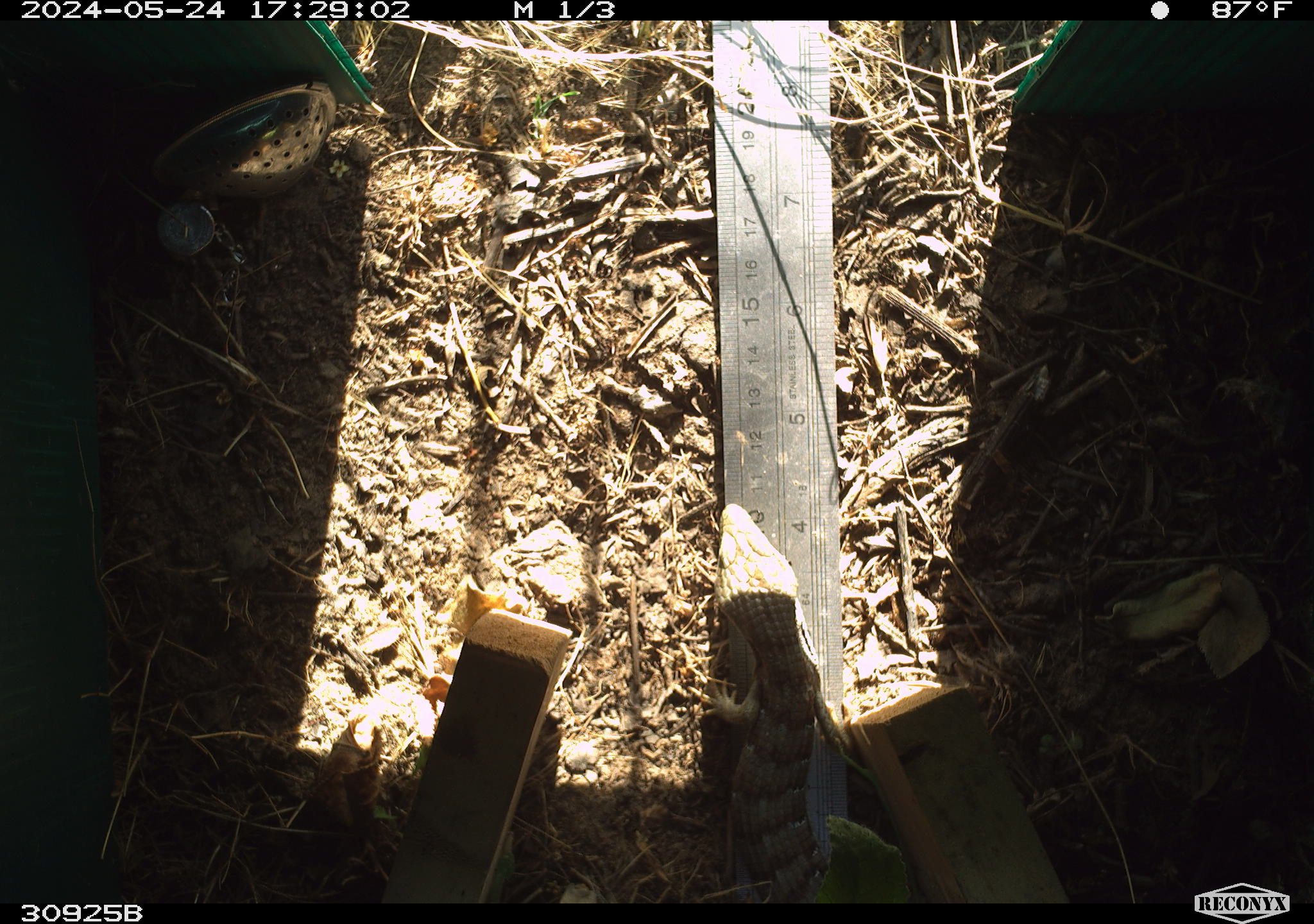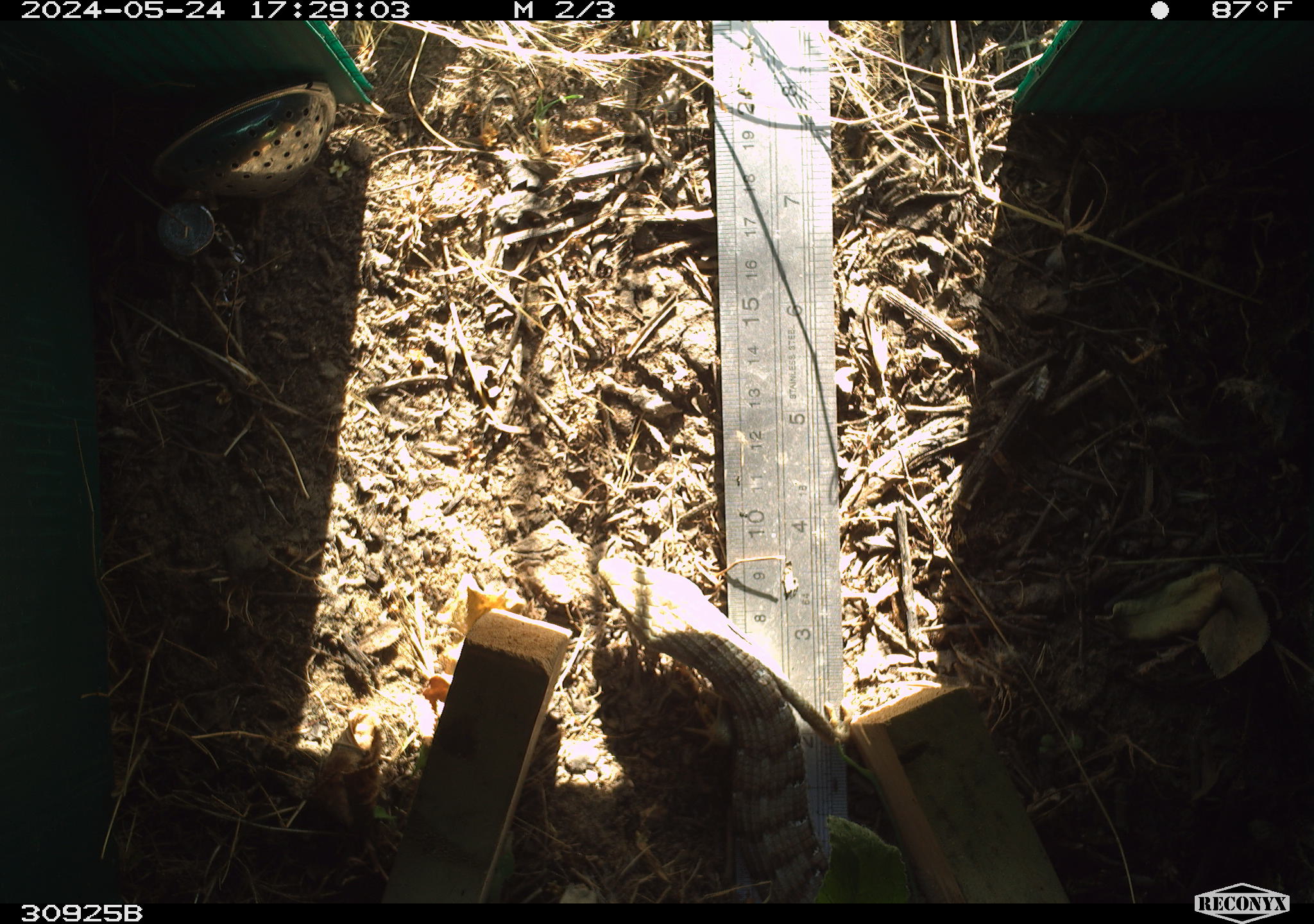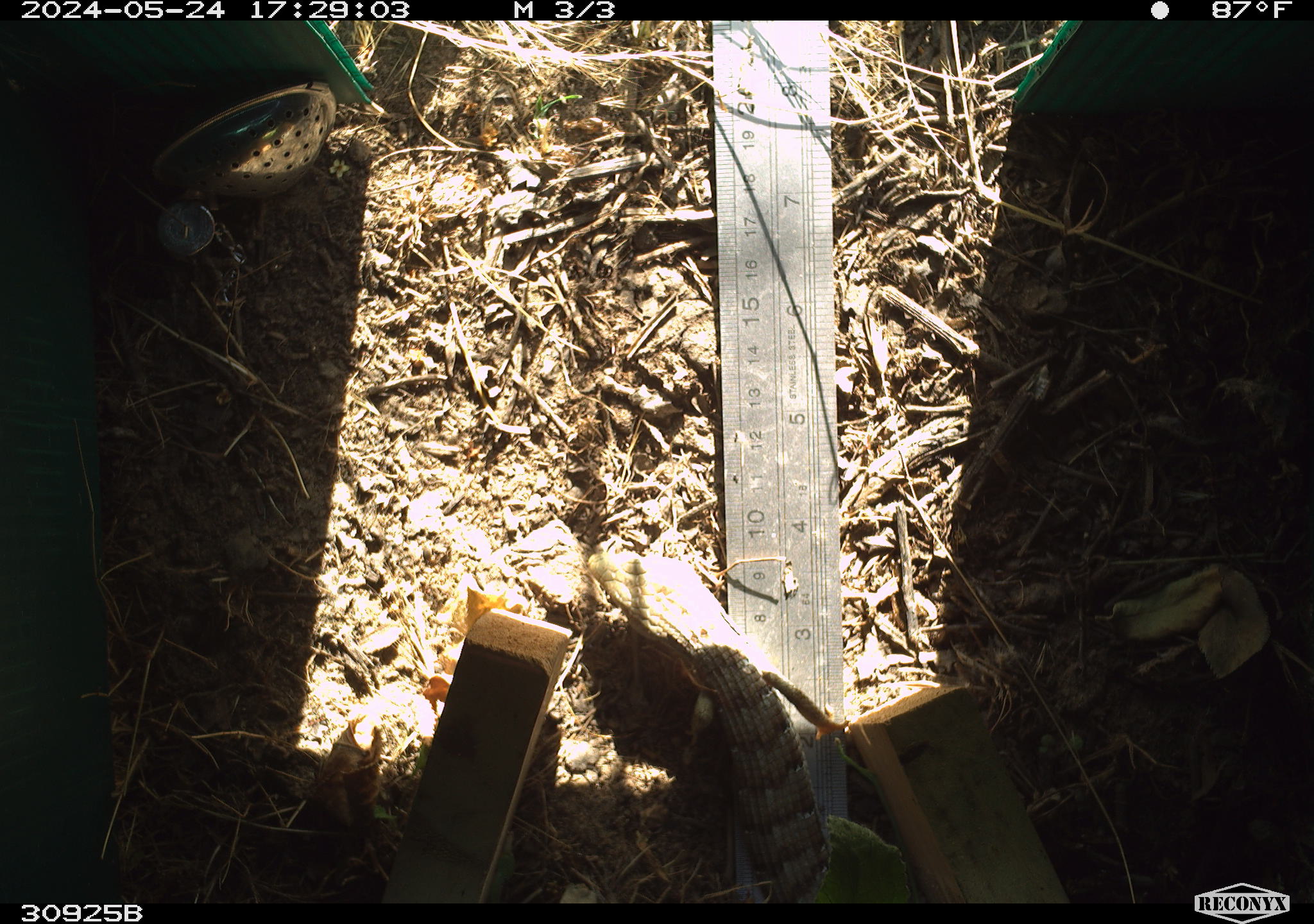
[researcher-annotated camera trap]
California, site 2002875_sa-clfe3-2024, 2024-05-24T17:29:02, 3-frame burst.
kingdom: Animalia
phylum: Chordata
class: Reptilia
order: Squamata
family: Anguidae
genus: Elgaria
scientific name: Elgaria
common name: alligator lizards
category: elgaria species